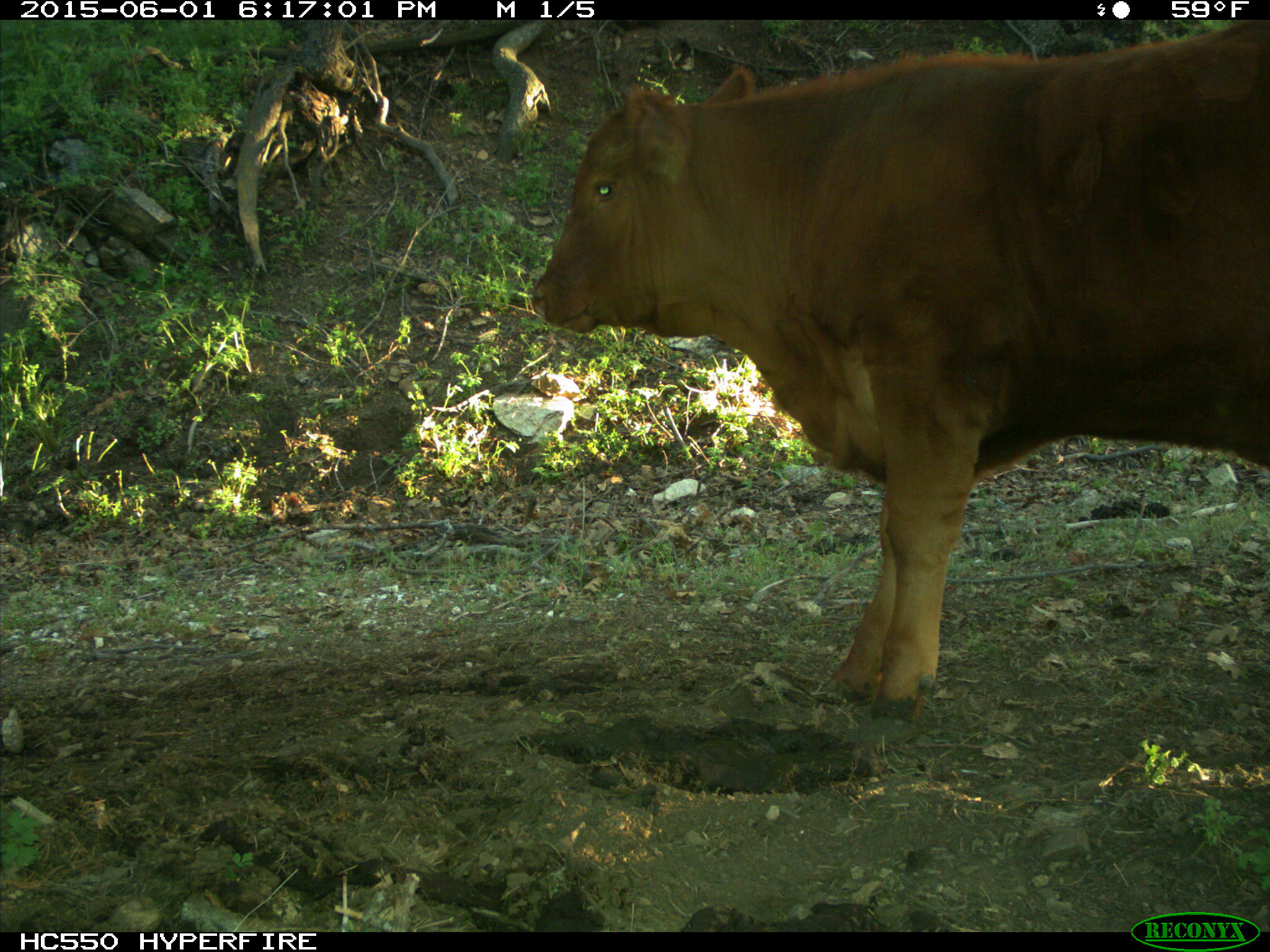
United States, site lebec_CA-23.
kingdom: Animalia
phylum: Chordata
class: Mammalia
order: Artiodactyla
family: Bovidae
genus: Bos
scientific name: Bos taurus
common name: domestic cow